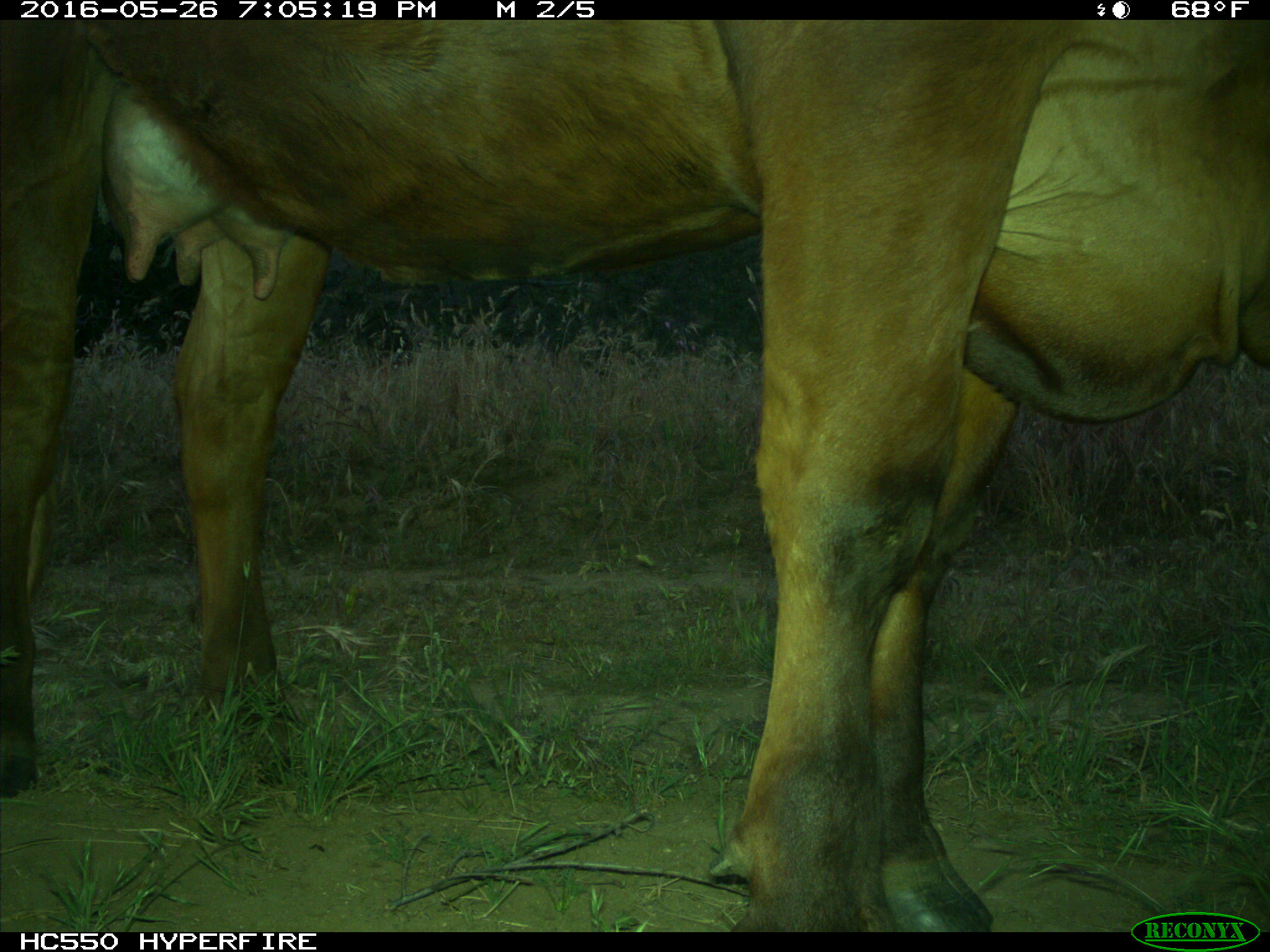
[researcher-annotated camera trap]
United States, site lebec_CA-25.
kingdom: Animalia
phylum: Chordata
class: Mammalia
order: Artiodactyla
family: Bovidae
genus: Bos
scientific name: Bos taurus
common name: domestic cow